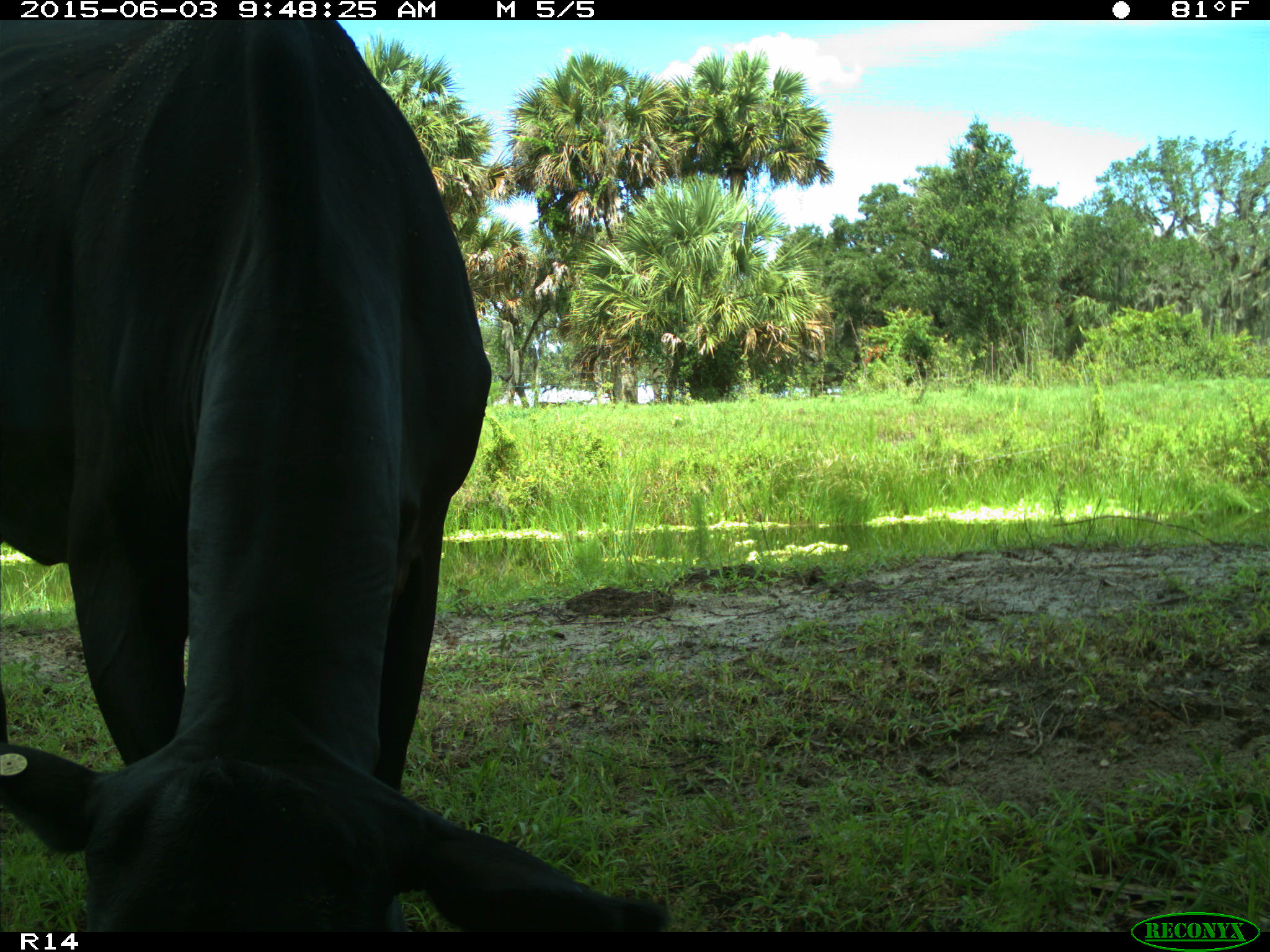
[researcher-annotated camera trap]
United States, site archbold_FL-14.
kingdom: Animalia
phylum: Chordata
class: Mammalia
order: Artiodactyla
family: Bovidae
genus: Bos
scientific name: Bos taurus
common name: domestic cow